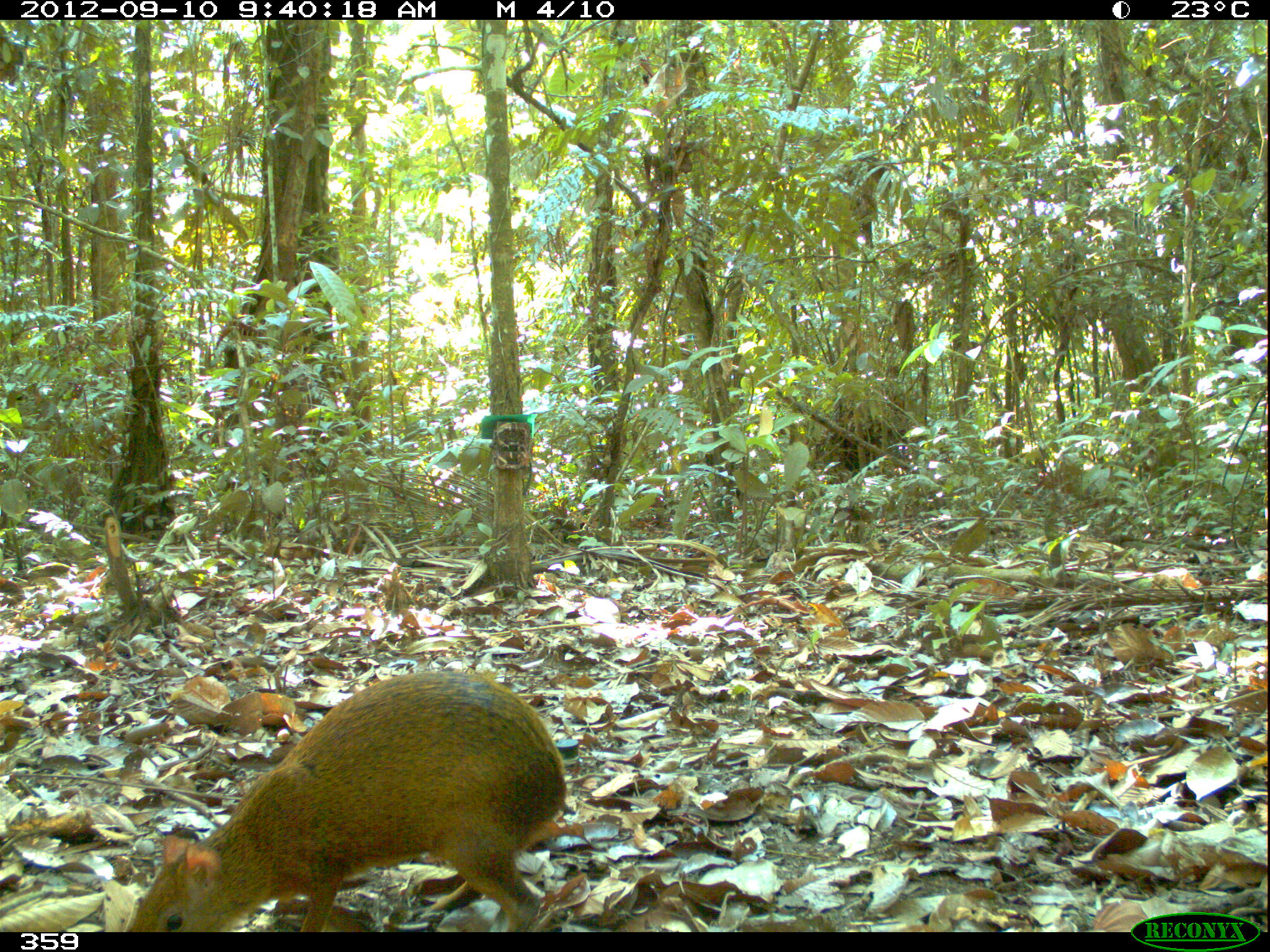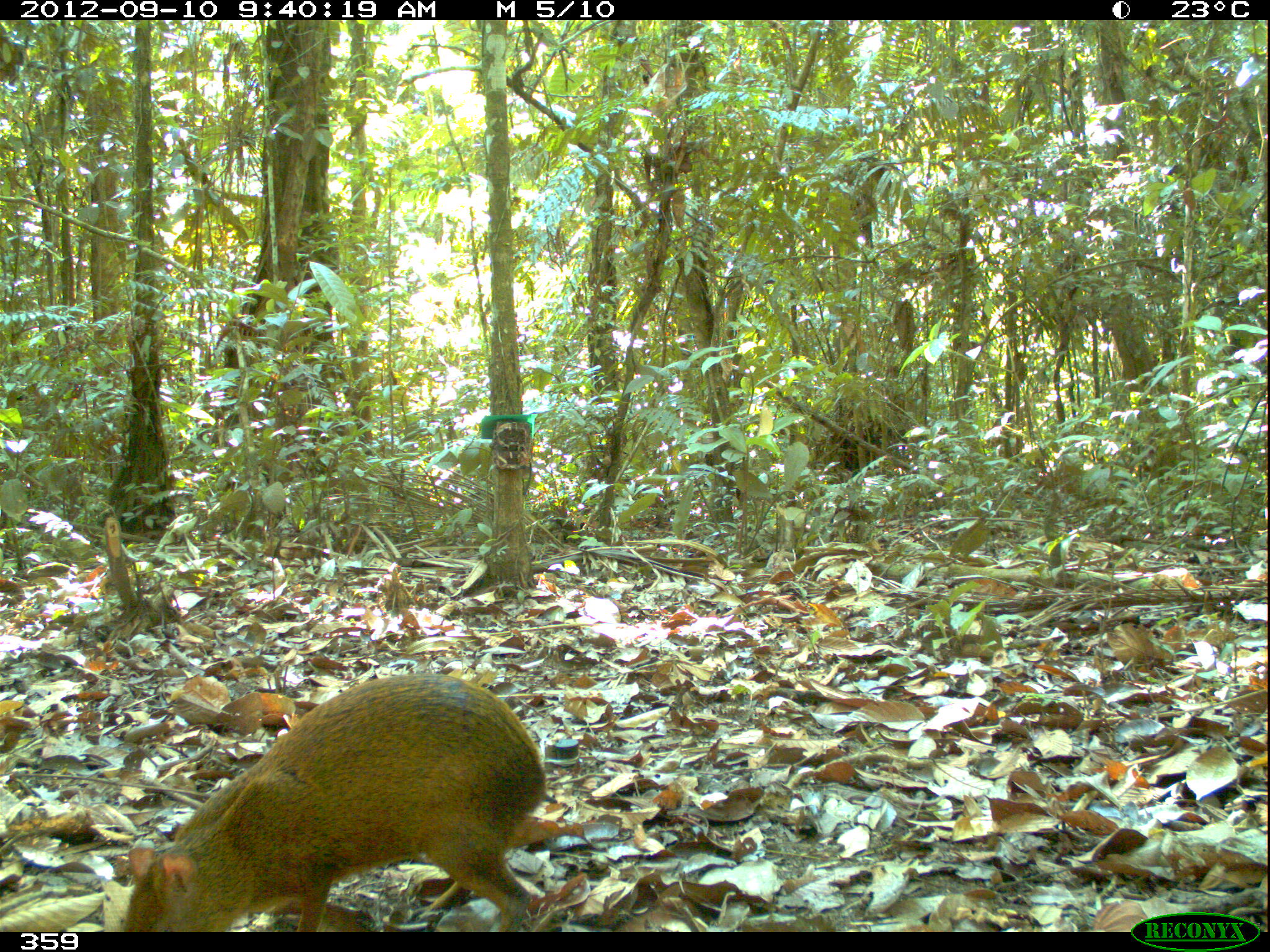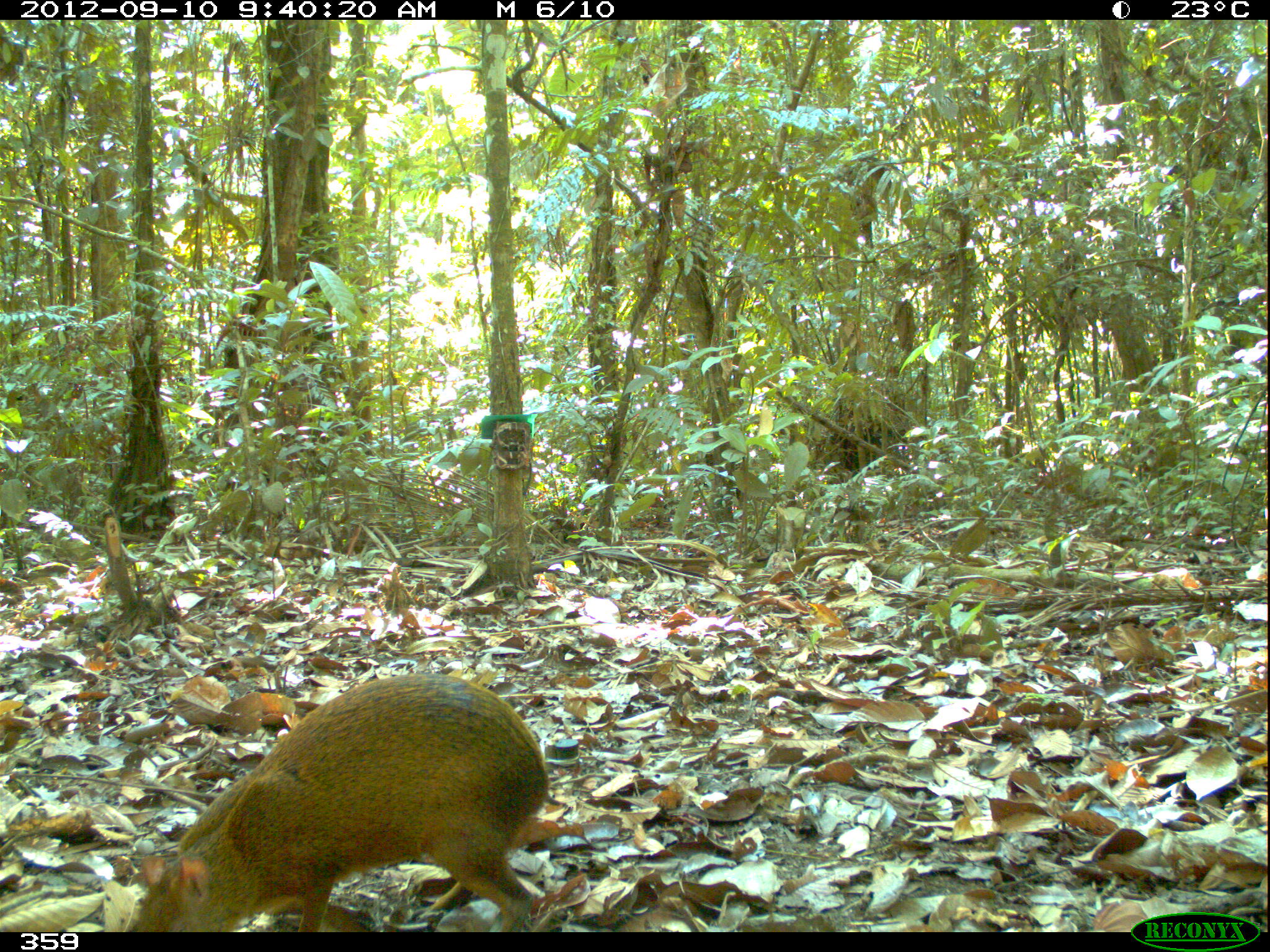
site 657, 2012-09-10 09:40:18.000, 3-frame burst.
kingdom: Animalia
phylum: Chordata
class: Mammalia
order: Rodentia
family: Dasyproctidae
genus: Dasyprocta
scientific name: Dasyprocta punctata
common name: central american agouti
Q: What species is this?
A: Dasyprocta punctata (central american agouti).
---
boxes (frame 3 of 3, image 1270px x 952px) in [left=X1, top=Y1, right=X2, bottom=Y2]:
dasyprocta punctata: [left=124, top=670, right=550, bottom=932]